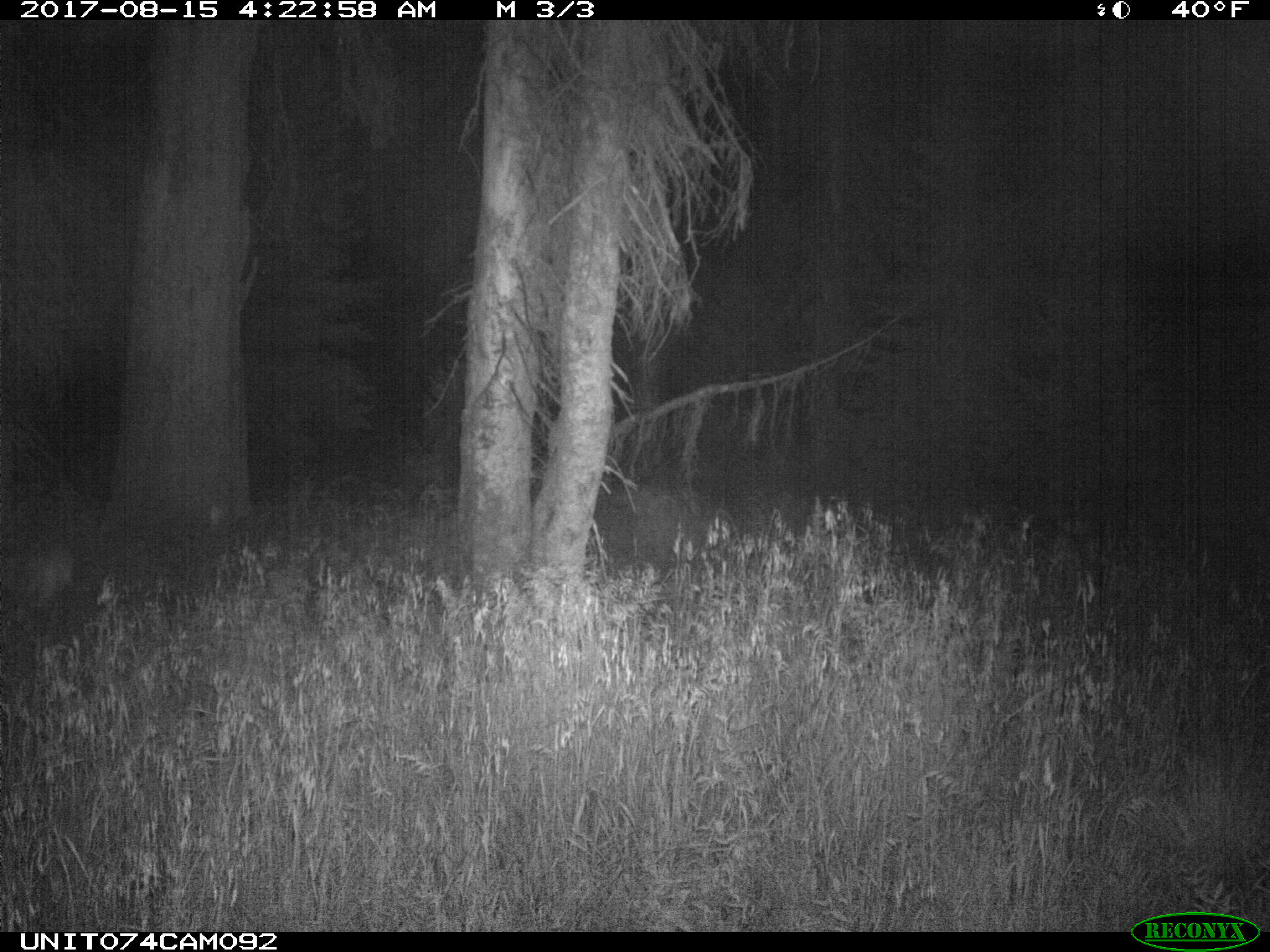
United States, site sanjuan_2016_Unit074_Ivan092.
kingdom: Animalia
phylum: Chordata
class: Mammalia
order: Artiodactyla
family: Cervidae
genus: Odocoileus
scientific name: Odocoileus hemionus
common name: mule deer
Odocoileus hemionus (mule deer).